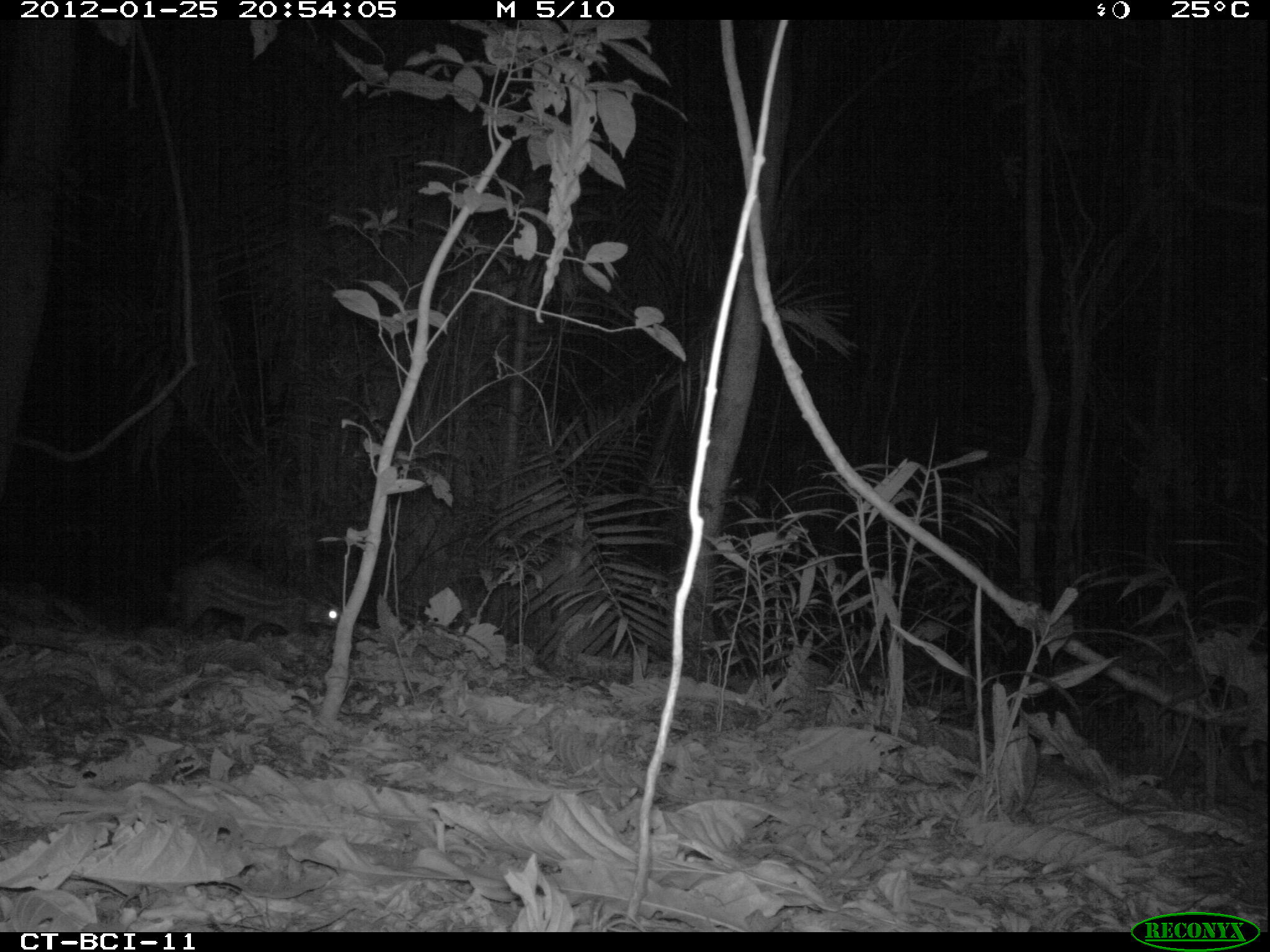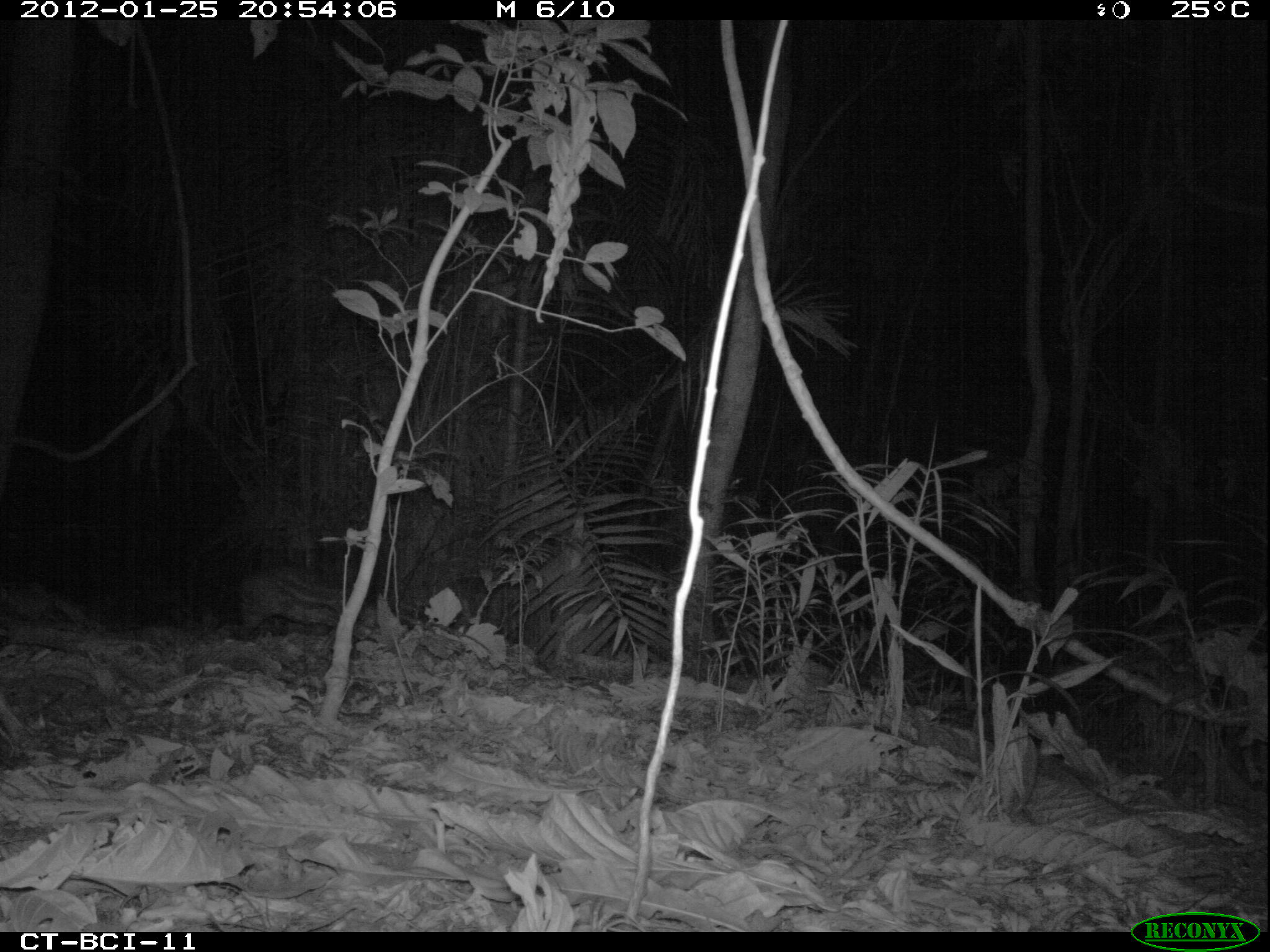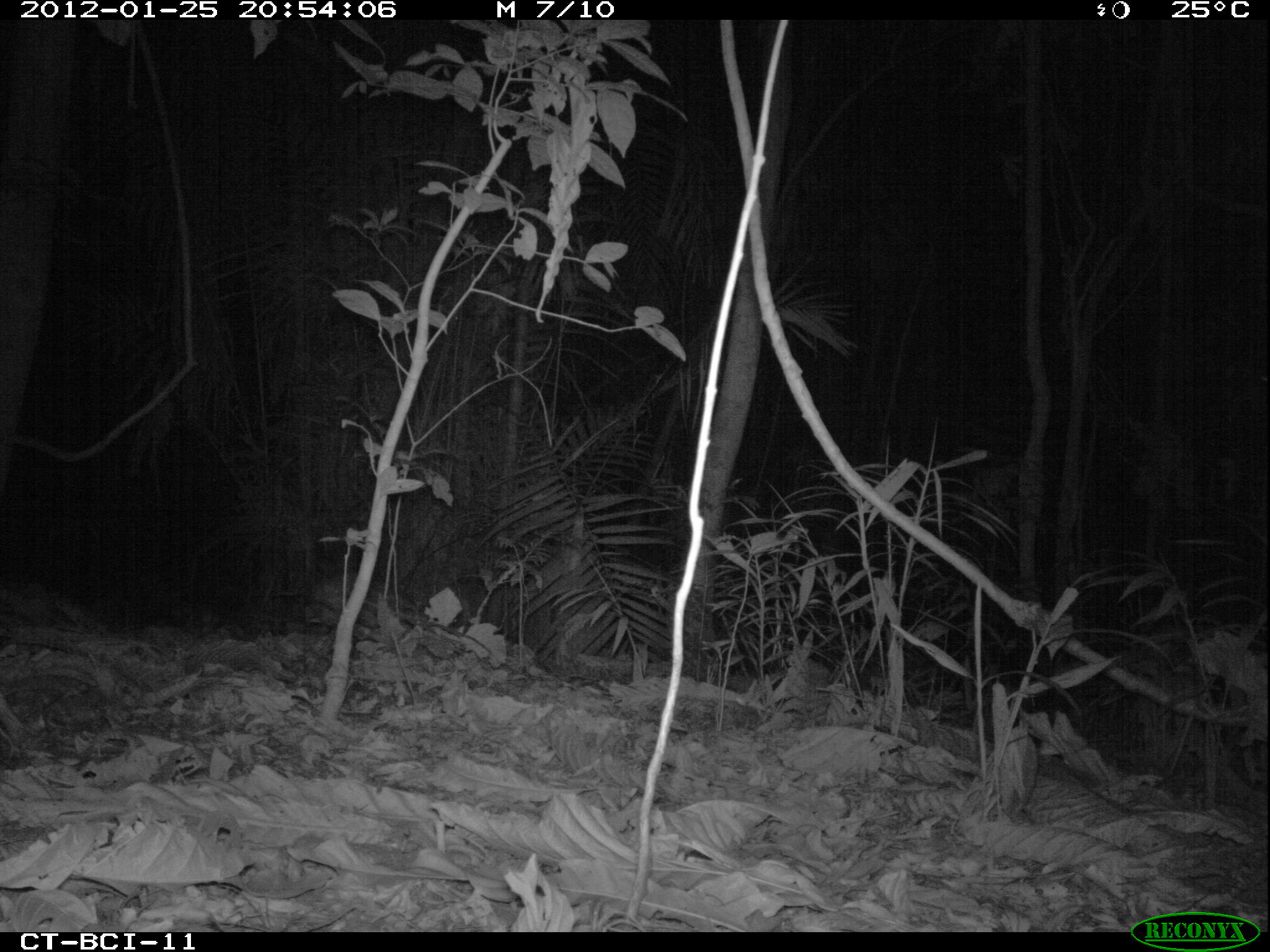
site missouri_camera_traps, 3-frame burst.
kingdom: Animalia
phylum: Chordata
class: Mammalia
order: Rodentia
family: Cuniculidae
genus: Cuniculus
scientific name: Cuniculus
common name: paca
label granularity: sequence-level